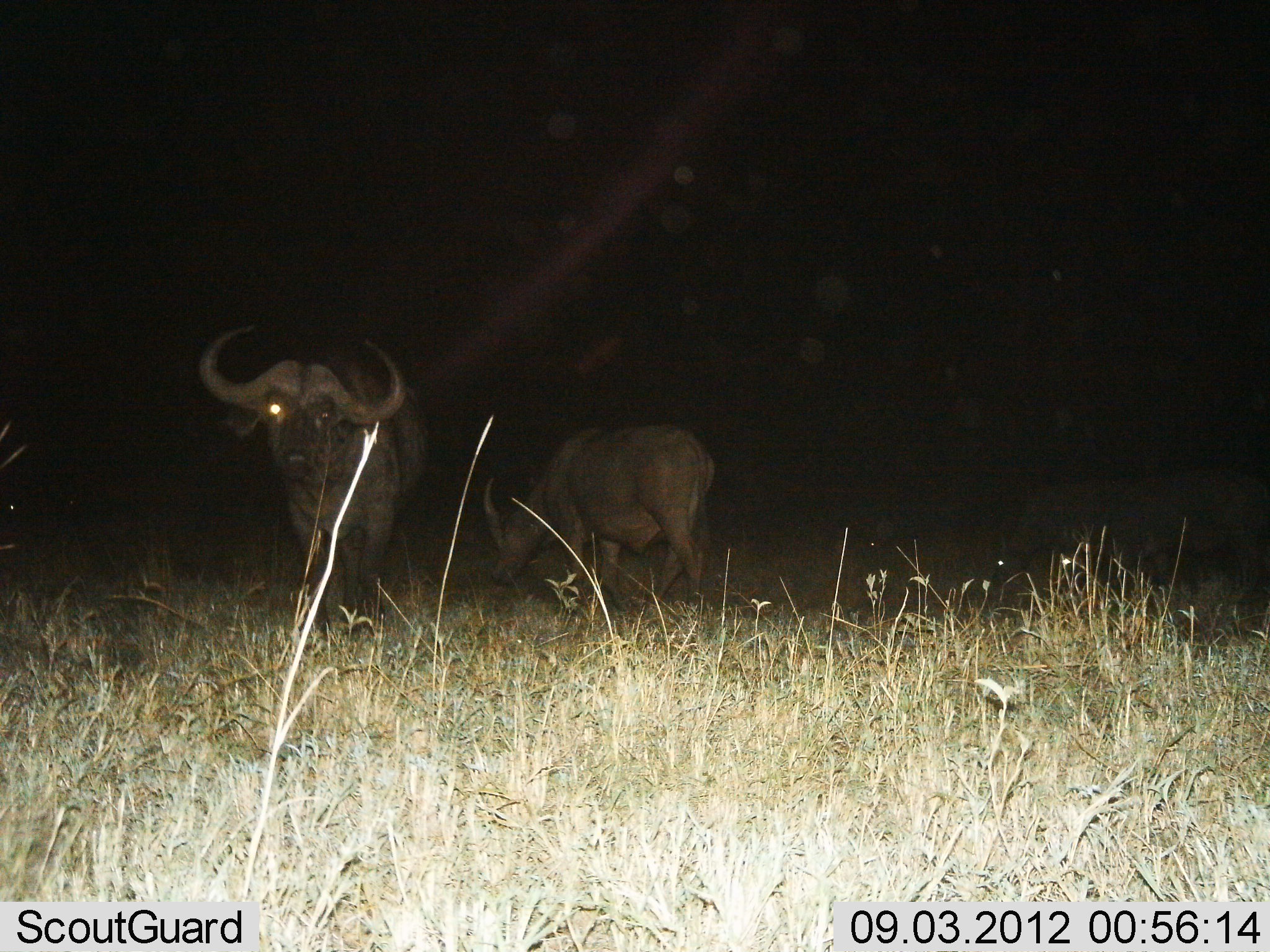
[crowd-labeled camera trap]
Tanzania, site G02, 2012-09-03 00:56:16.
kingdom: Animalia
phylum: Chordata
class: Mammalia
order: Artiodactyla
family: Bovidae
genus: Syncerus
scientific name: Syncerus caffer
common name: cape buffalo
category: buffalo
Buffalo (cape buffalo) (Syncerus caffer), count 2. Behavior (volunteer vote fractions): standing 100%, resting 0%, moving 0%, interacting 0%. Young present (vote fraction): 0%. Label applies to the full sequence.